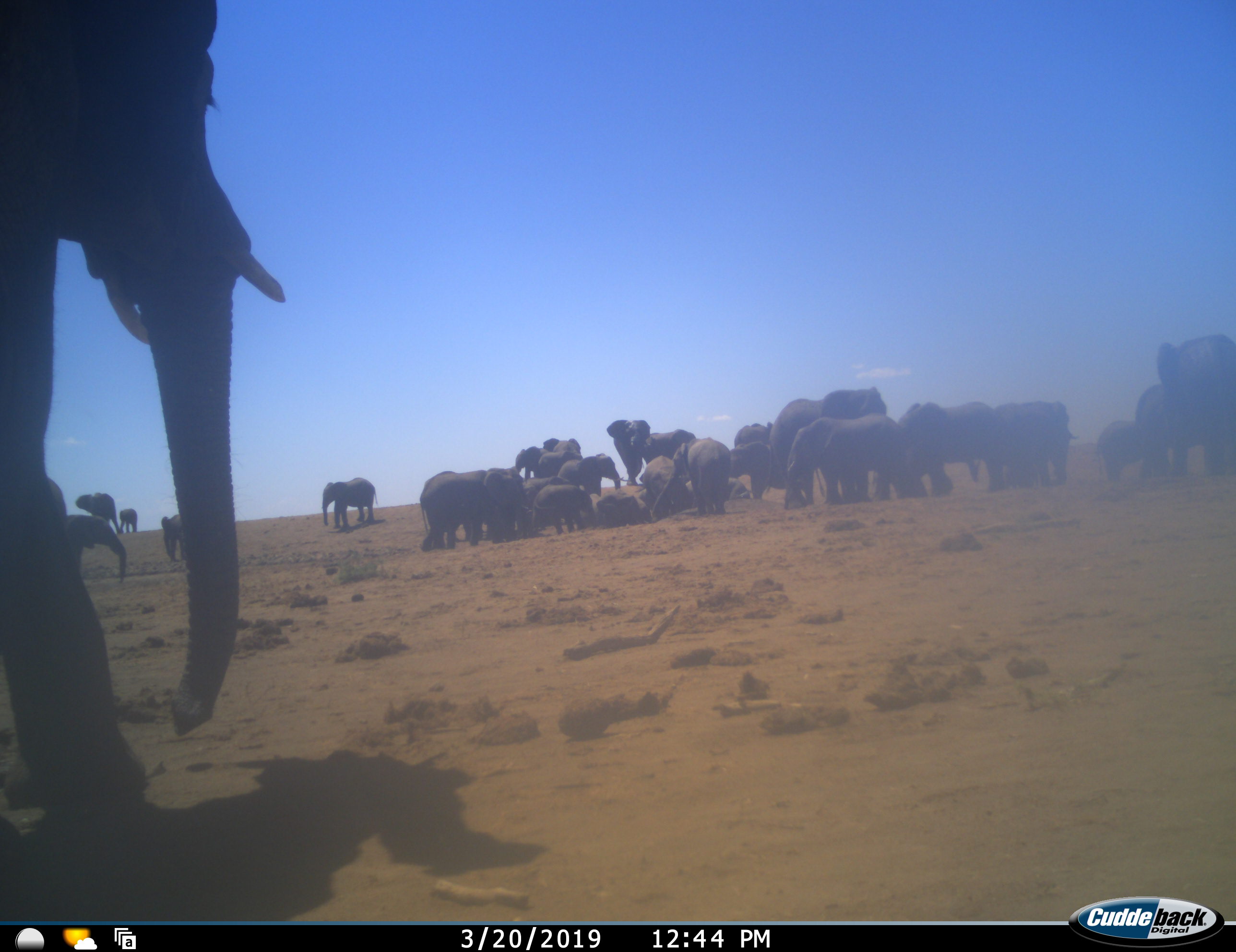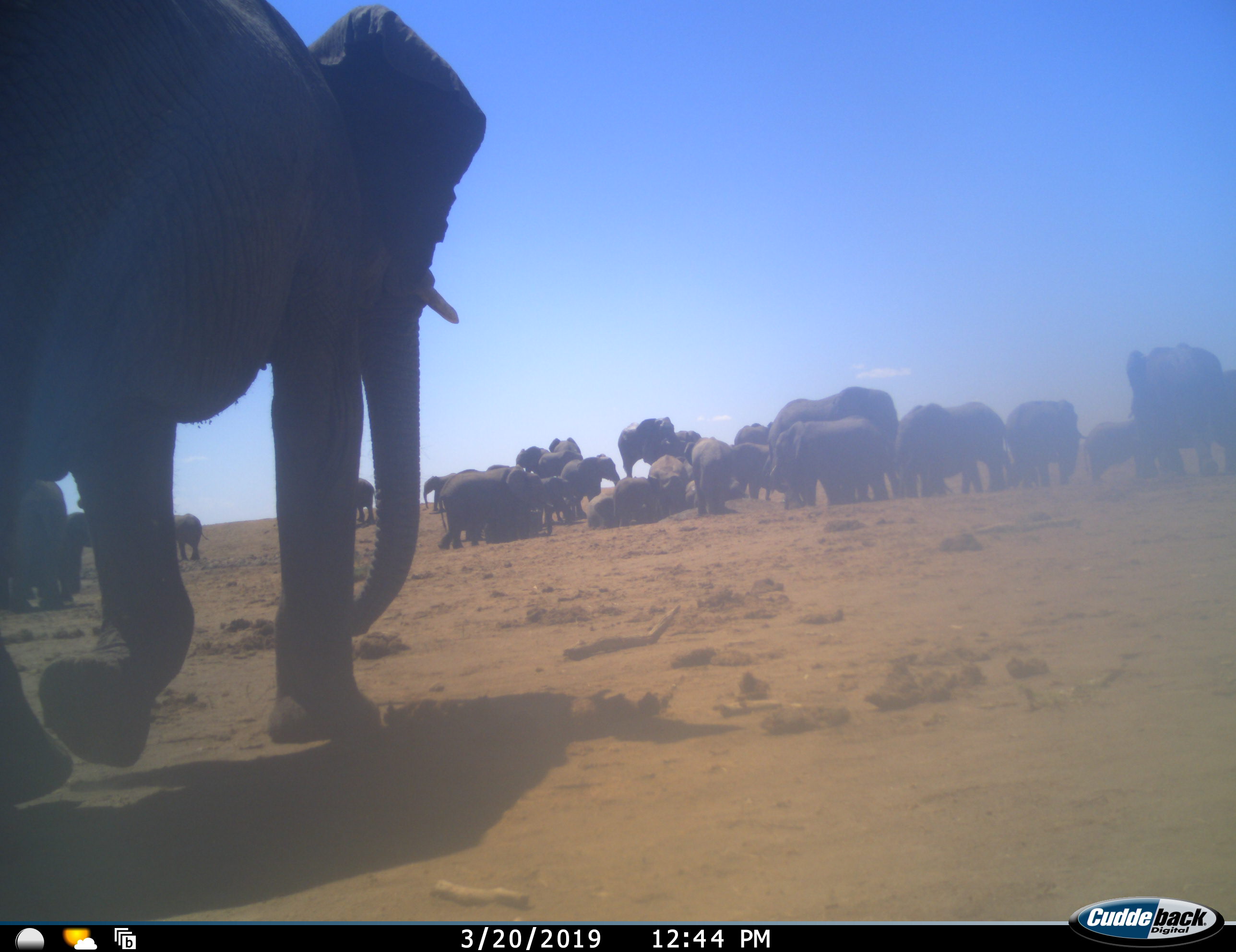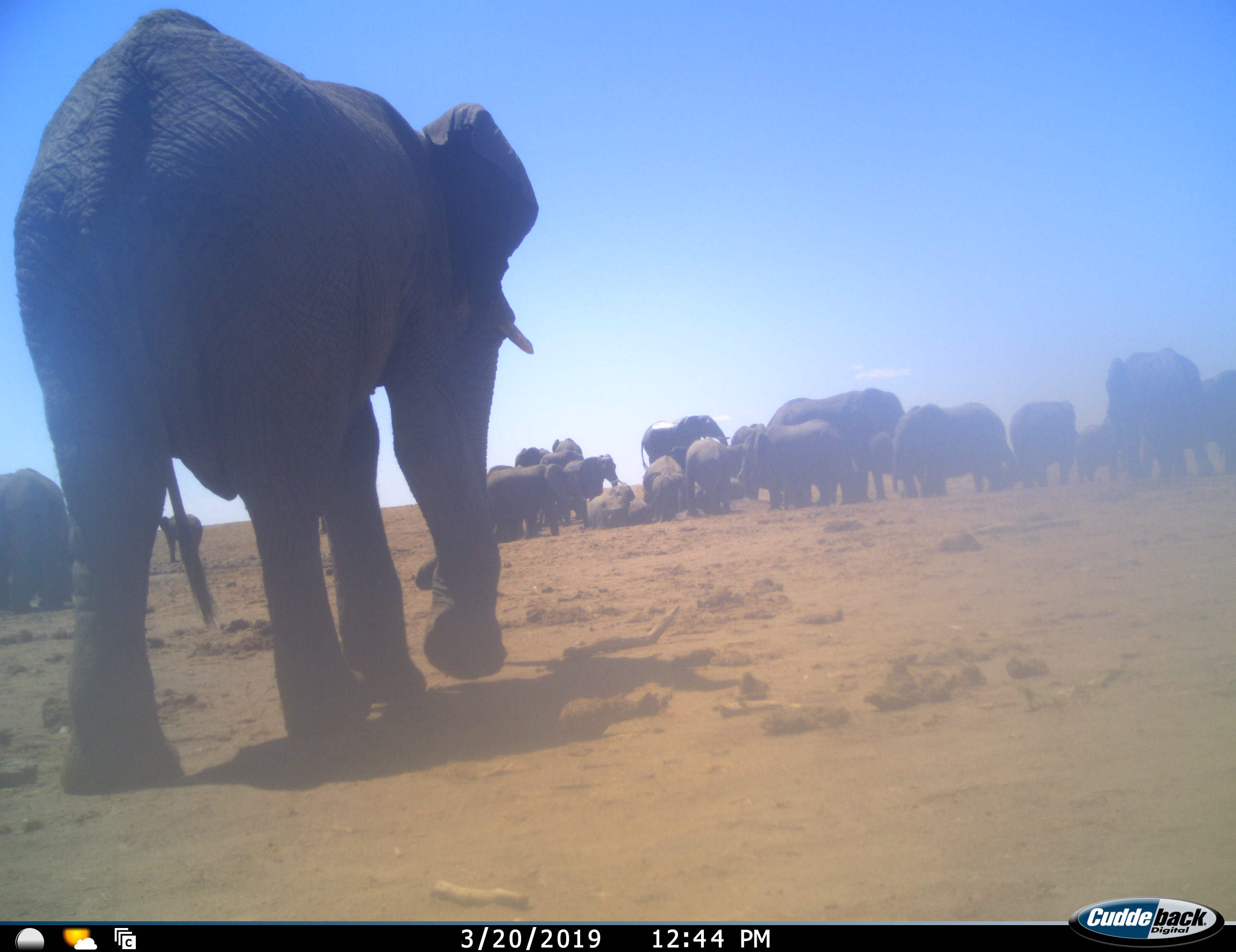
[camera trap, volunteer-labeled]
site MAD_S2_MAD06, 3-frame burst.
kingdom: Animalia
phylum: Chordata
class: Mammalia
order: Proboscidea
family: Elephantidae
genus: Loxodonta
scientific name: Loxodonta africana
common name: african bush elephant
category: elephant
Elephant (african bush elephant) (Loxodonta africana), count 11-50. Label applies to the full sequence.